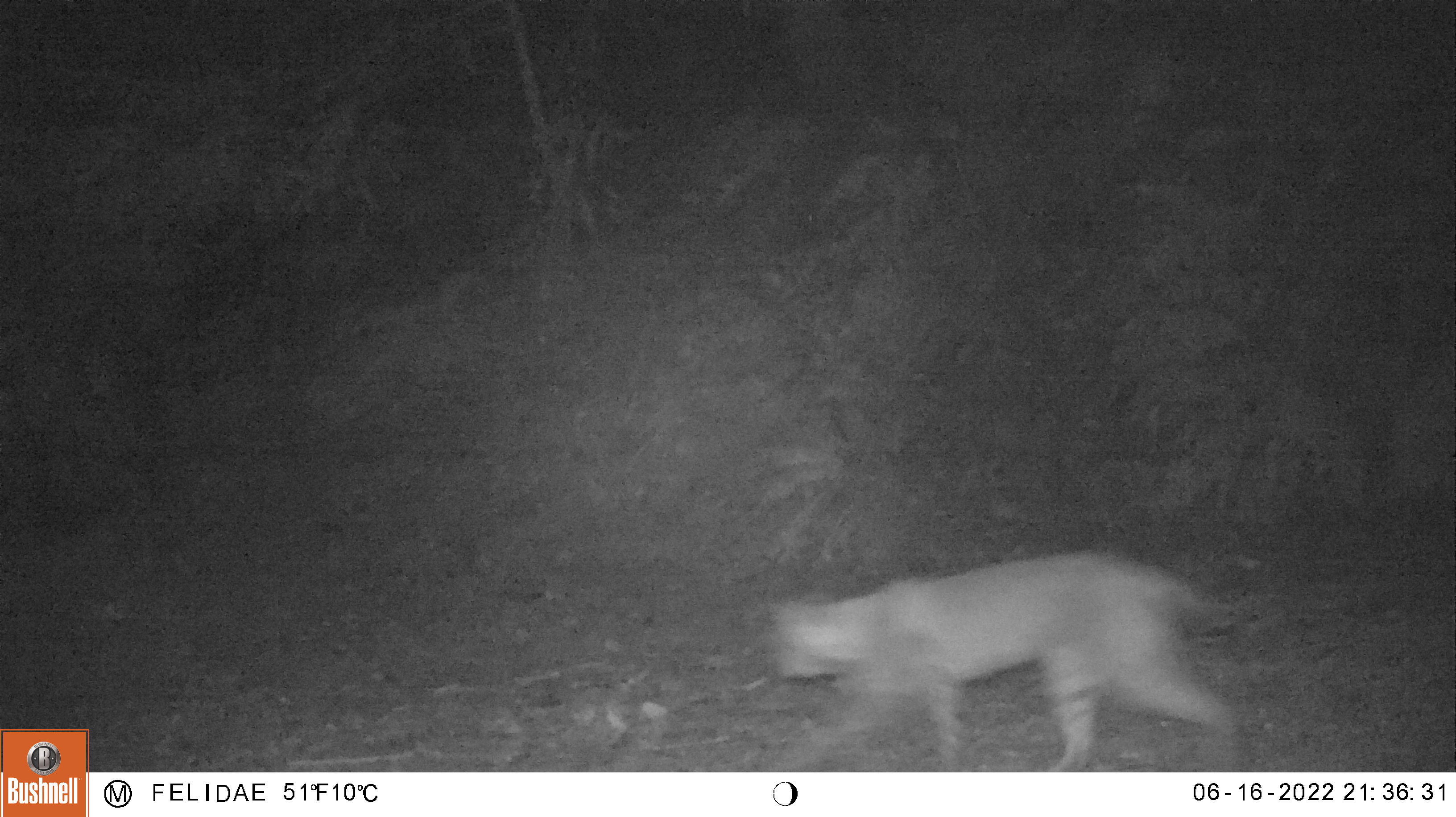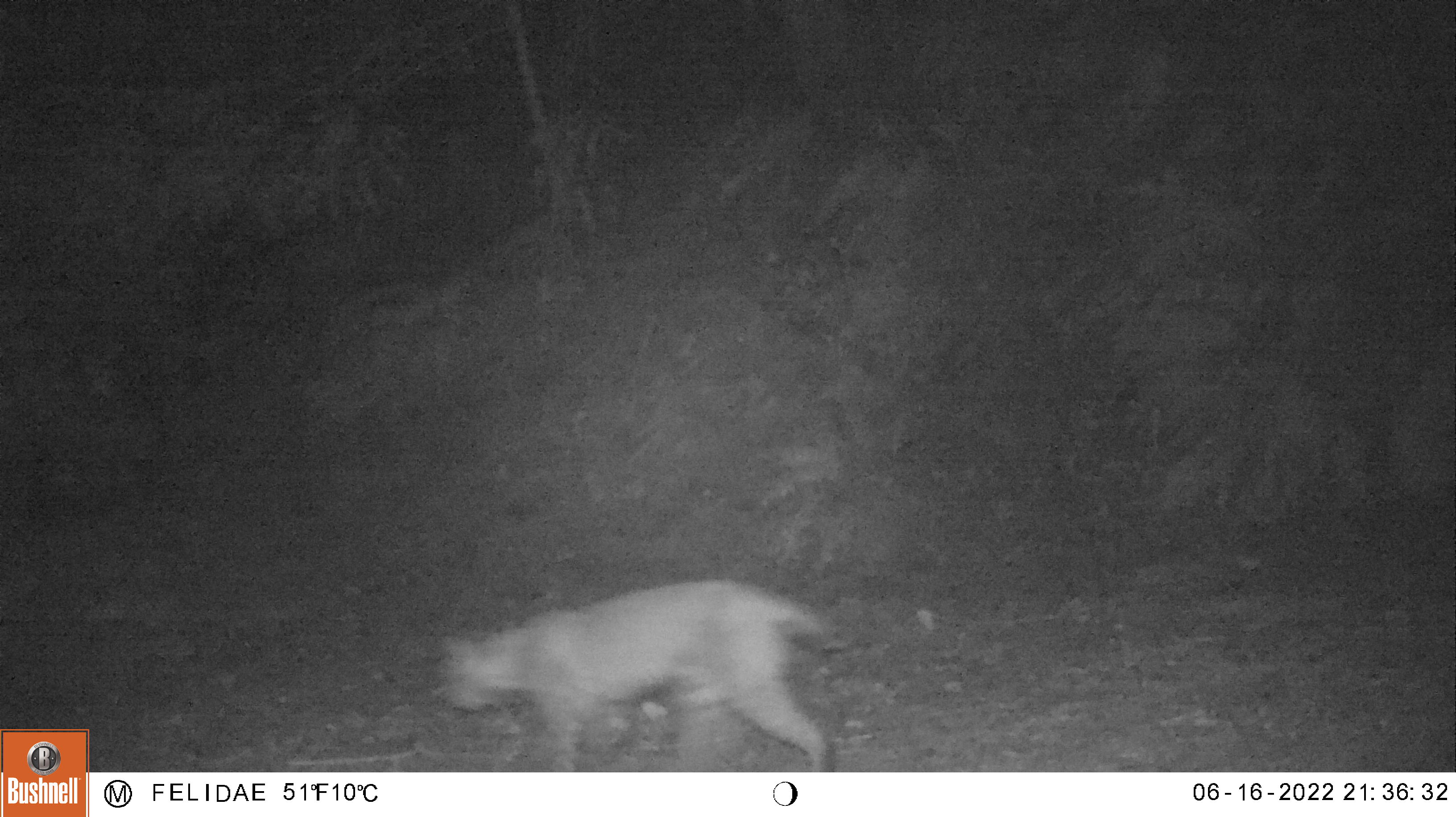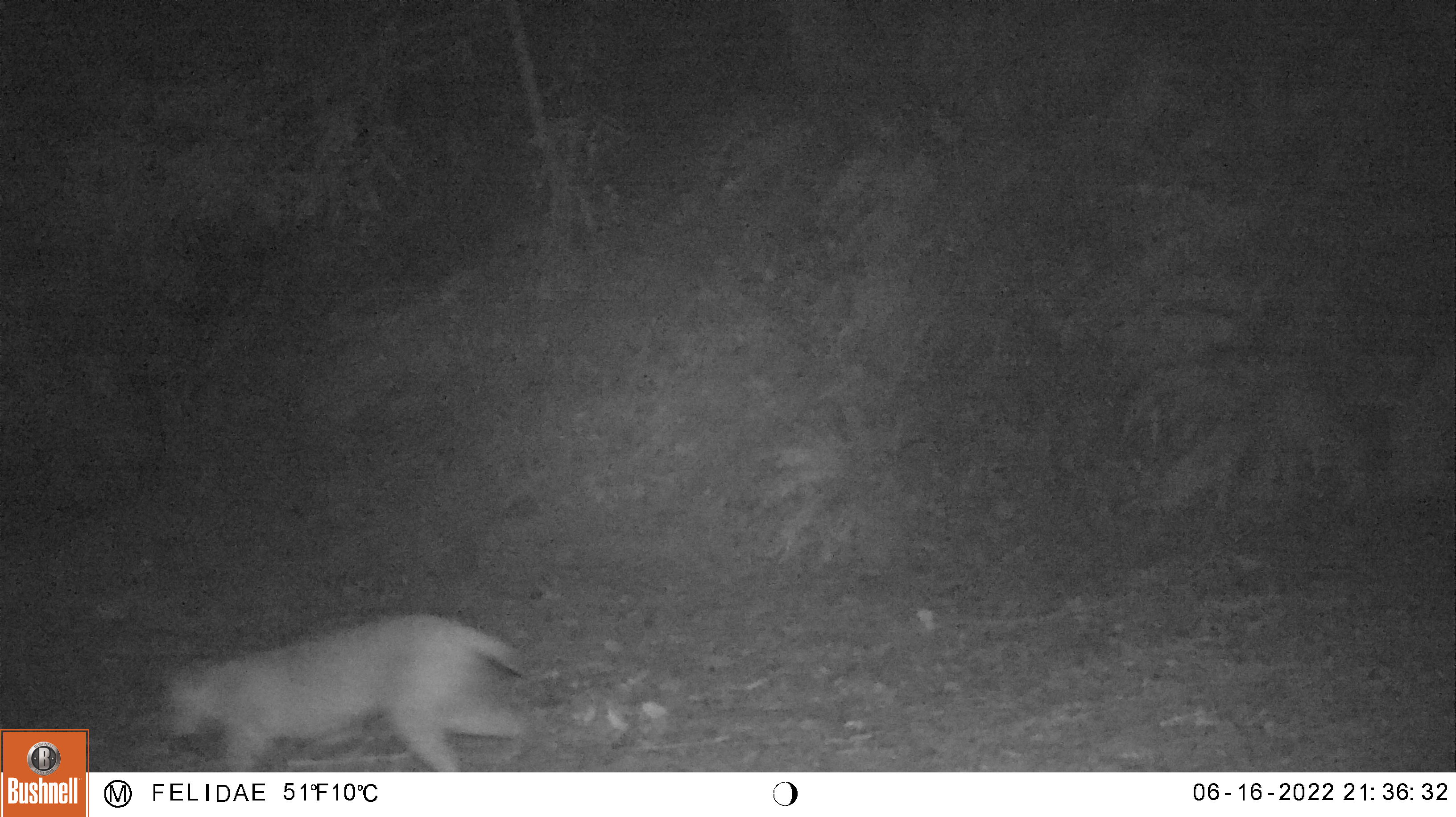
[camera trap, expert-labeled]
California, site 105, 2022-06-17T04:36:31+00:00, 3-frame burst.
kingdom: Animalia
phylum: Chordata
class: Mammalia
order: Carnivora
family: Felidae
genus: Lynx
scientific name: Lynx rufus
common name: bobcat